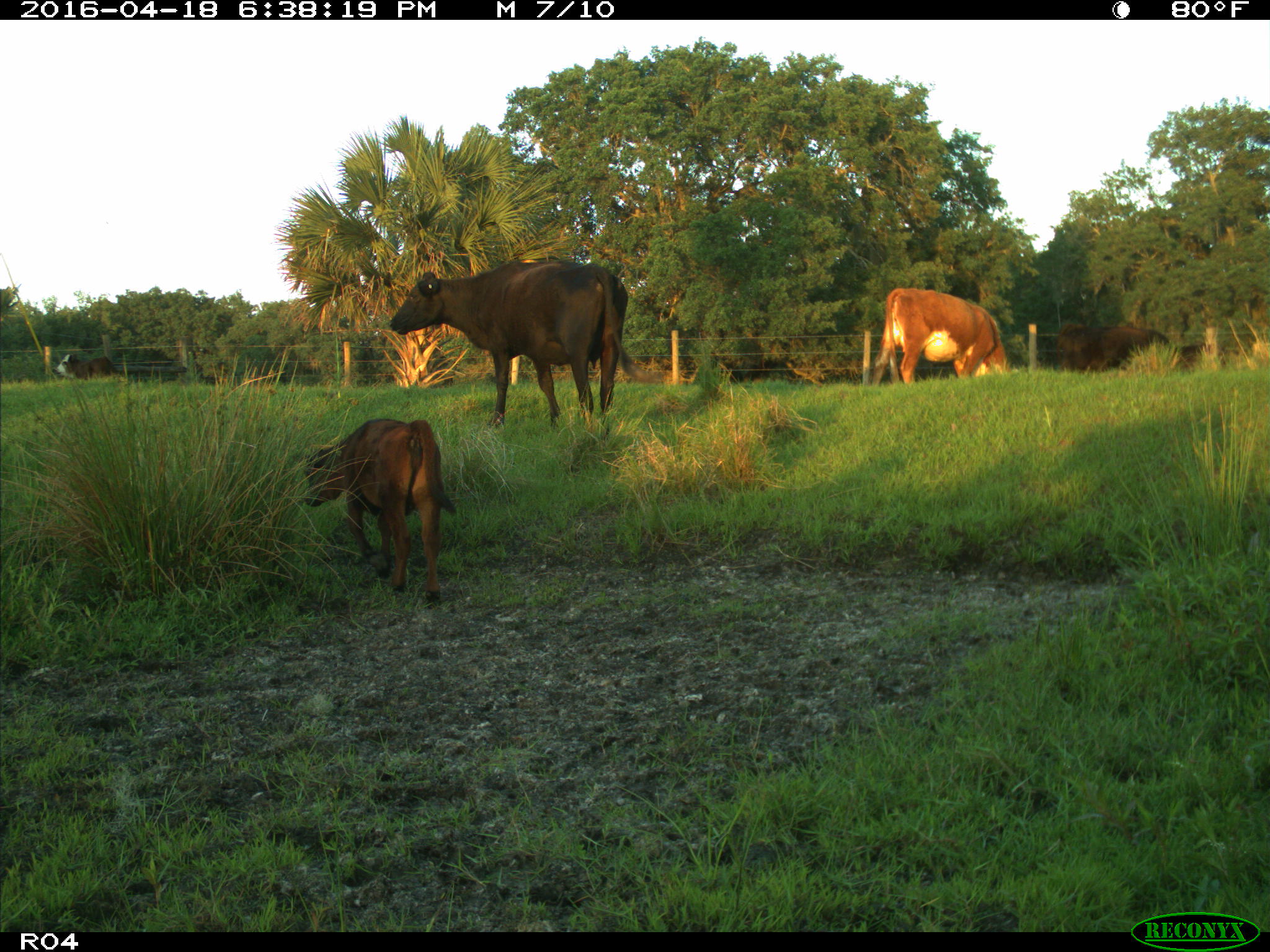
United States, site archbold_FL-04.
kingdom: Animalia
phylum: Chordata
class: Mammalia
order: Artiodactyla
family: Bovidae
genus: Bos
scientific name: Bos taurus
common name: domestic cow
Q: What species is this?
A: Bos taurus (domestic cow).